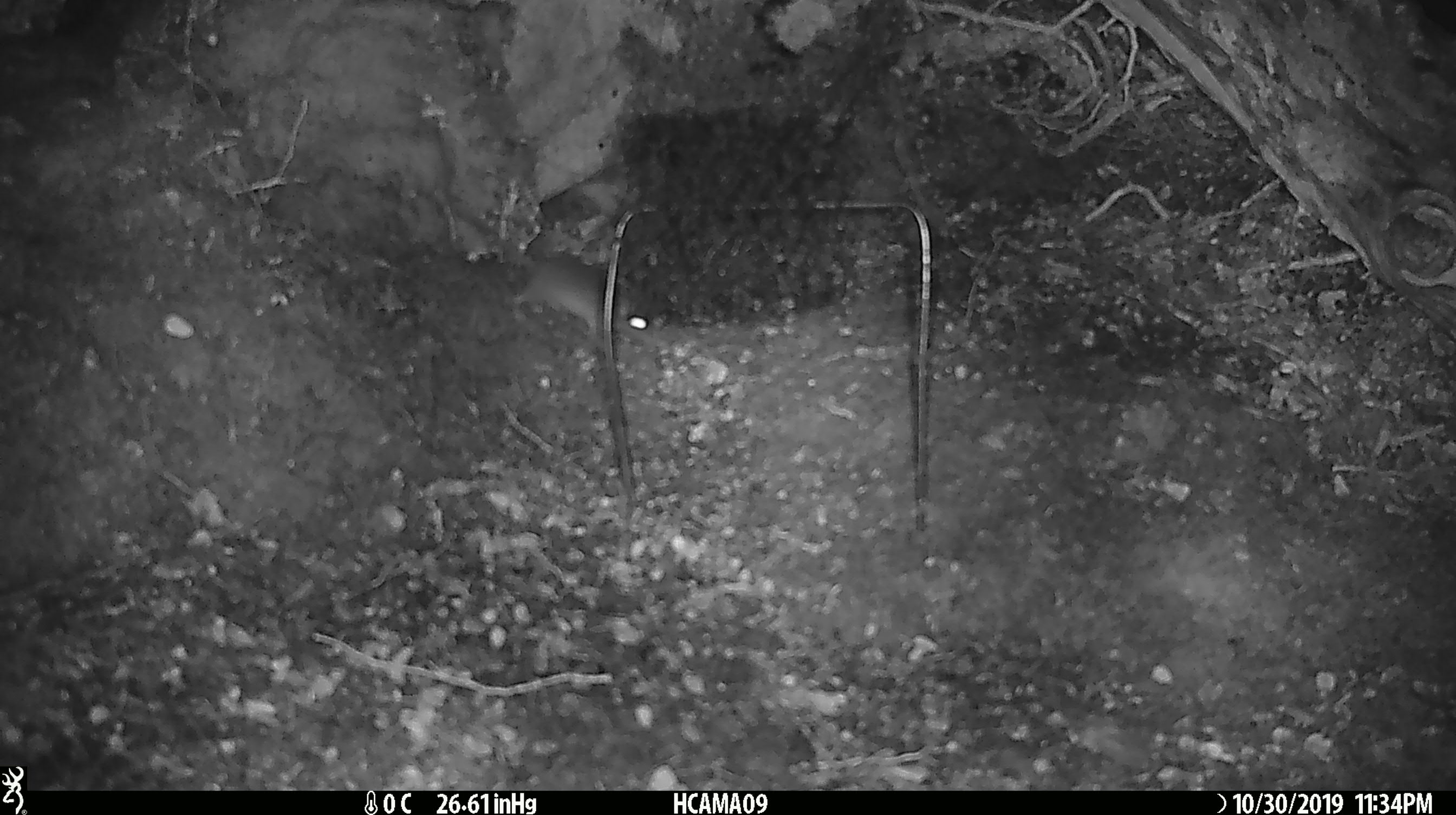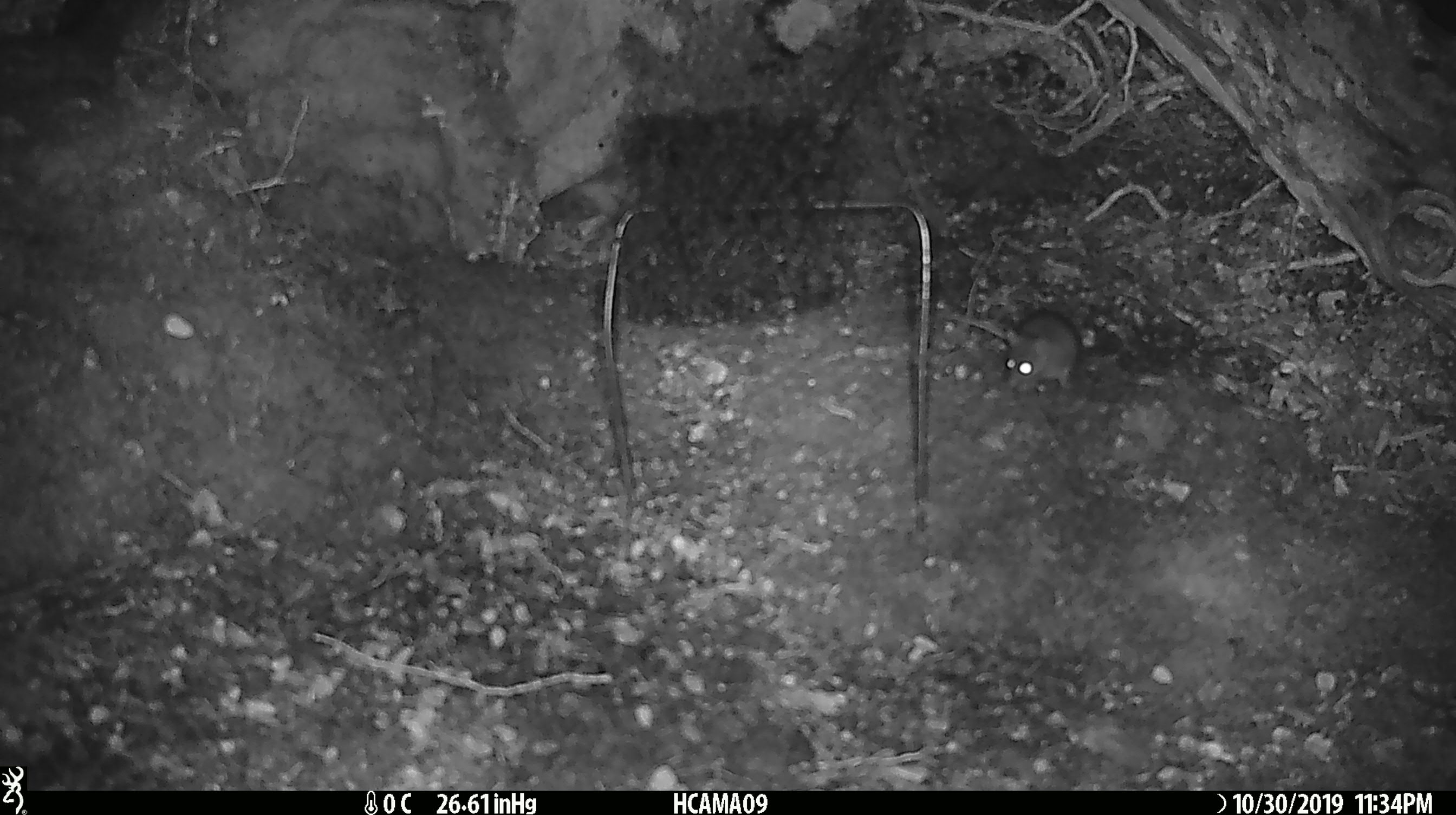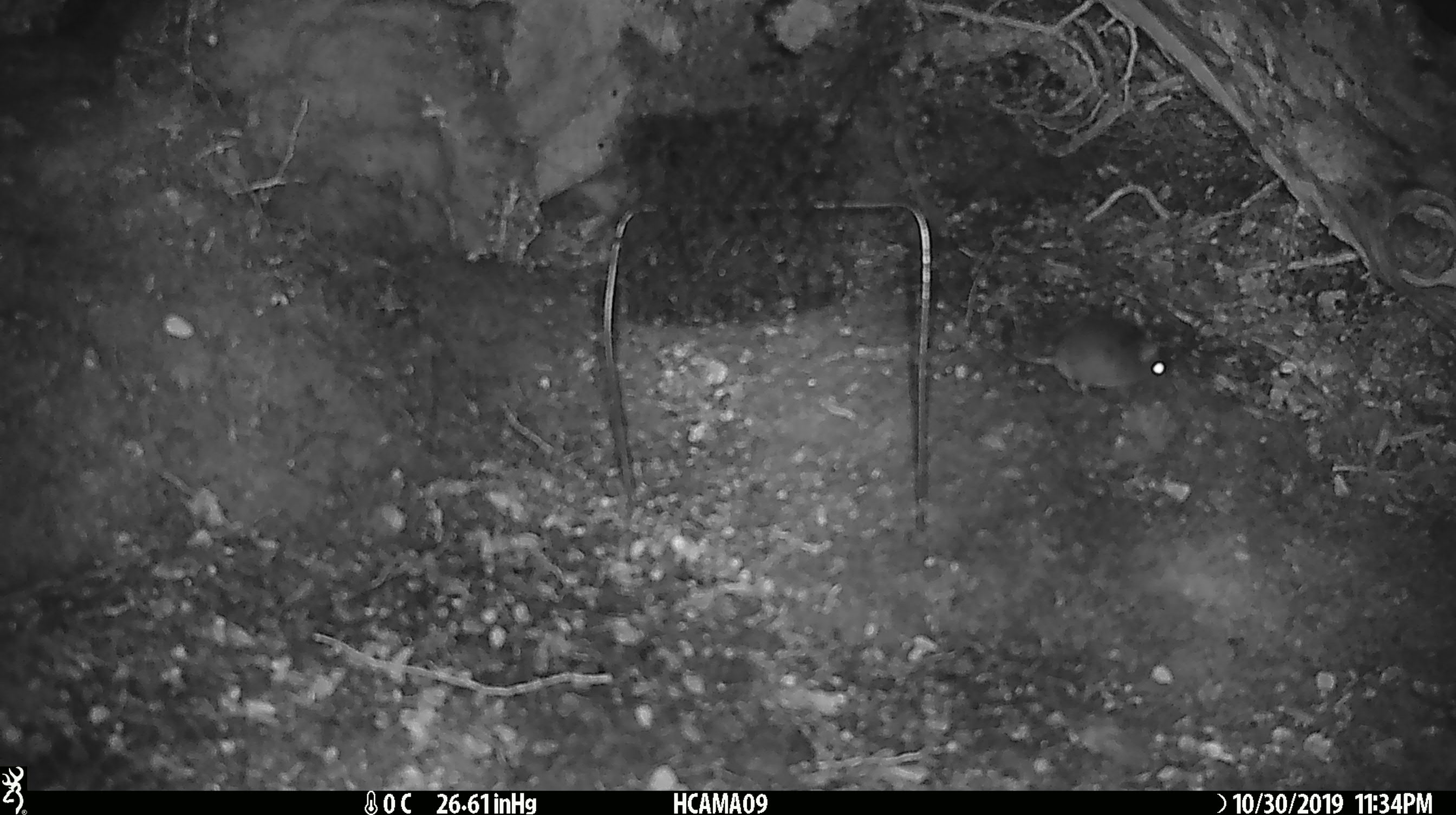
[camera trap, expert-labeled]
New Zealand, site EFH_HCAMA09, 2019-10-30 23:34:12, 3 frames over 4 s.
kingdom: Animalia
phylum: Chordata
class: Mammalia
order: Rodentia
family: Muridae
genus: Mus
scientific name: Mus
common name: mouse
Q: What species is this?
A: Mouse (Mus).